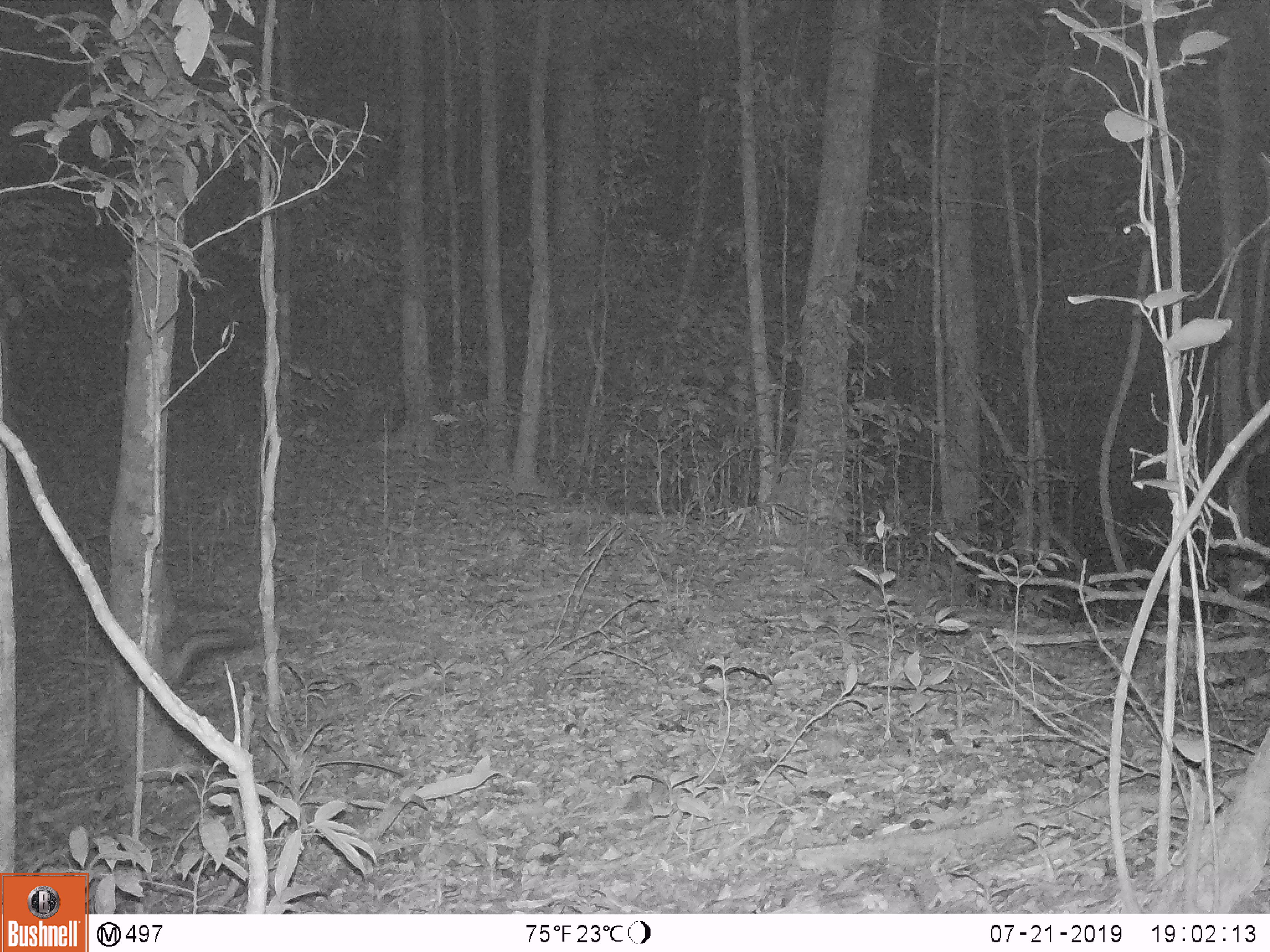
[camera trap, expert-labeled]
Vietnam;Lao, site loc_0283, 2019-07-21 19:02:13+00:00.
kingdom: Animalia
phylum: Chordata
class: Mammalia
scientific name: Mammalia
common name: mammal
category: unidentified small mammal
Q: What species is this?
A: Unidentified small mammal (mammal) (Mammalia).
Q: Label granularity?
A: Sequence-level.